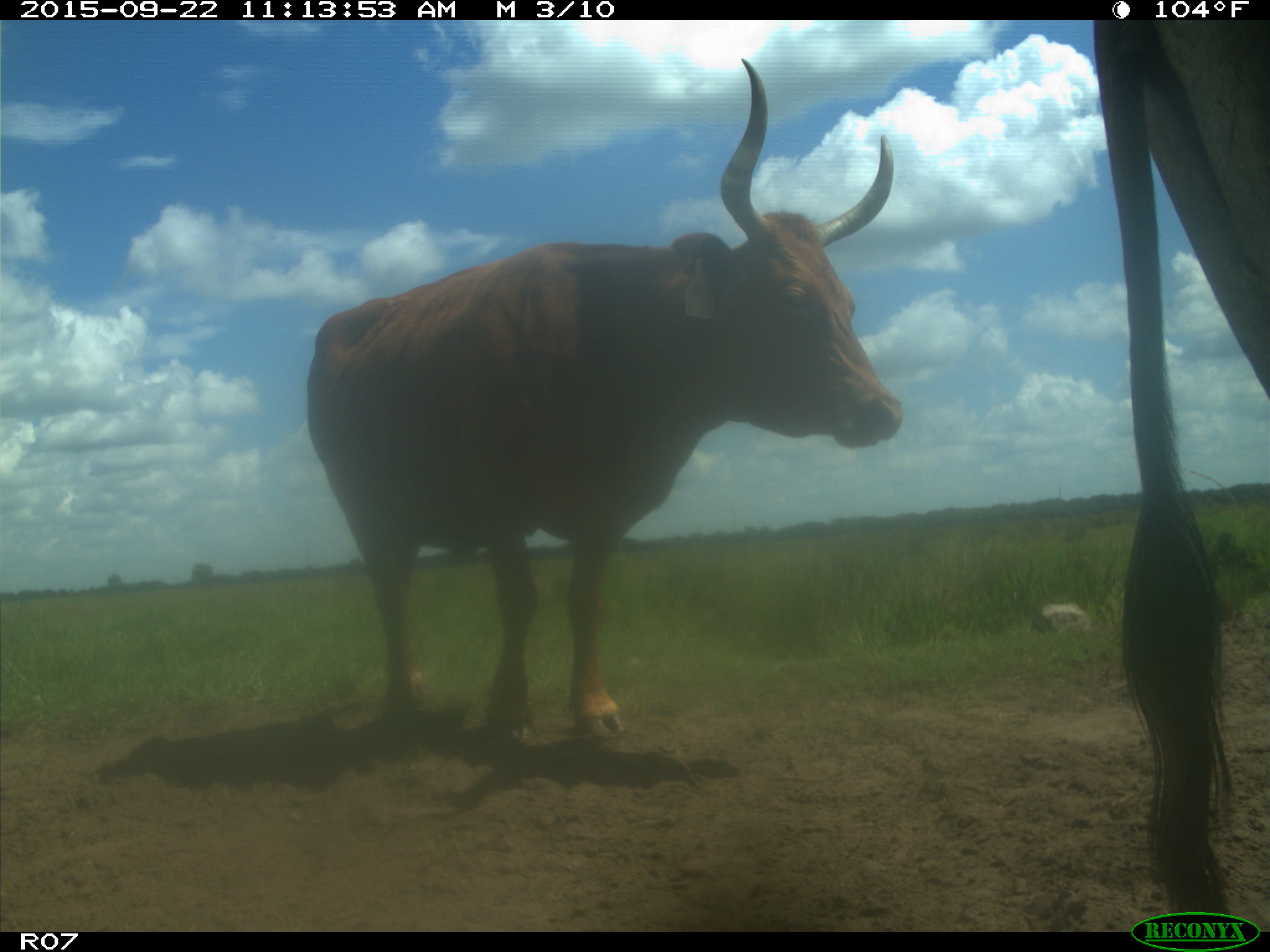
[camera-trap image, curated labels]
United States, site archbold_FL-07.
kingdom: Animalia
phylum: Chordata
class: Mammalia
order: Artiodactyla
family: Bovidae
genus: Bos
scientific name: Bos taurus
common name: domestic cow